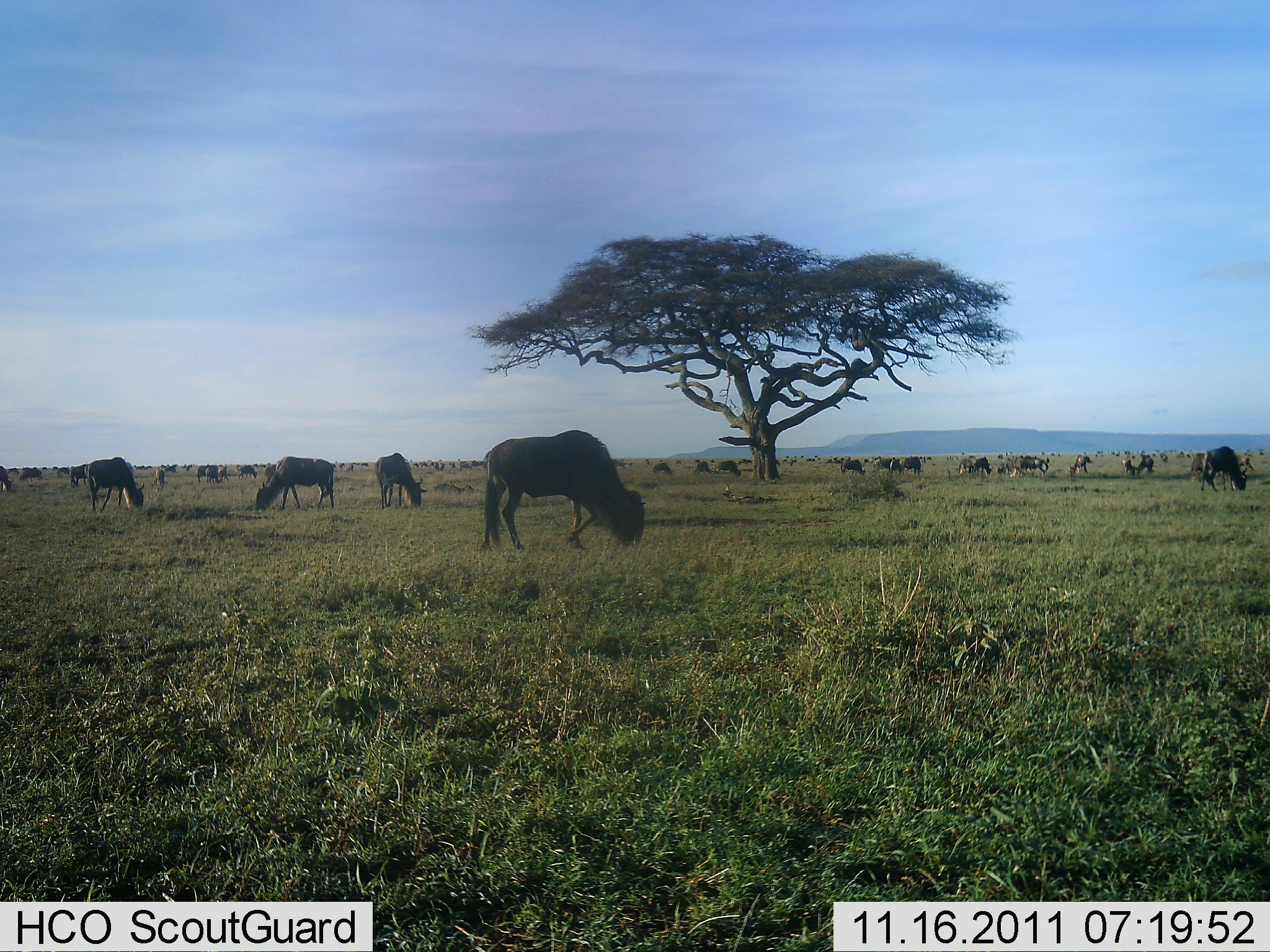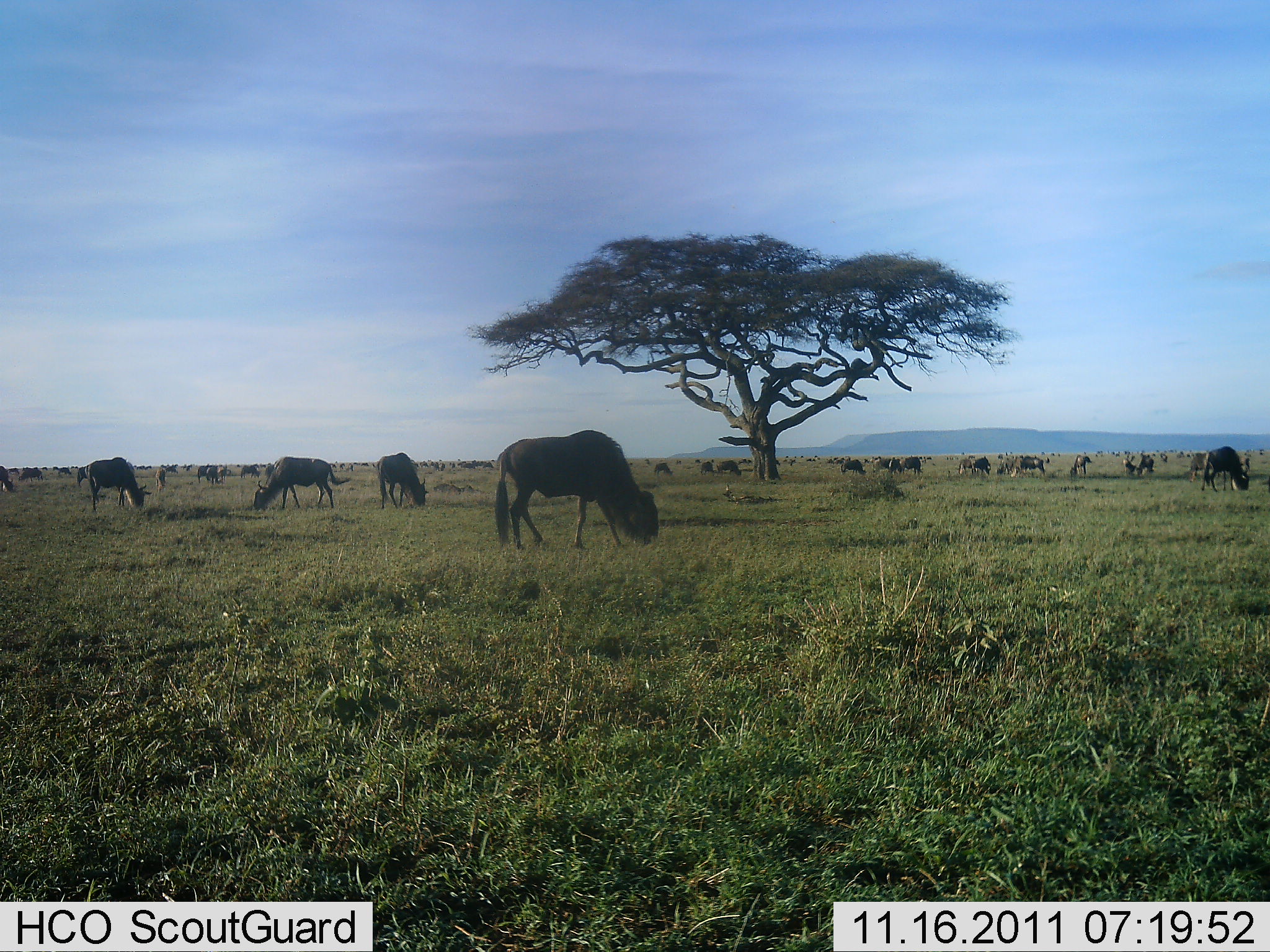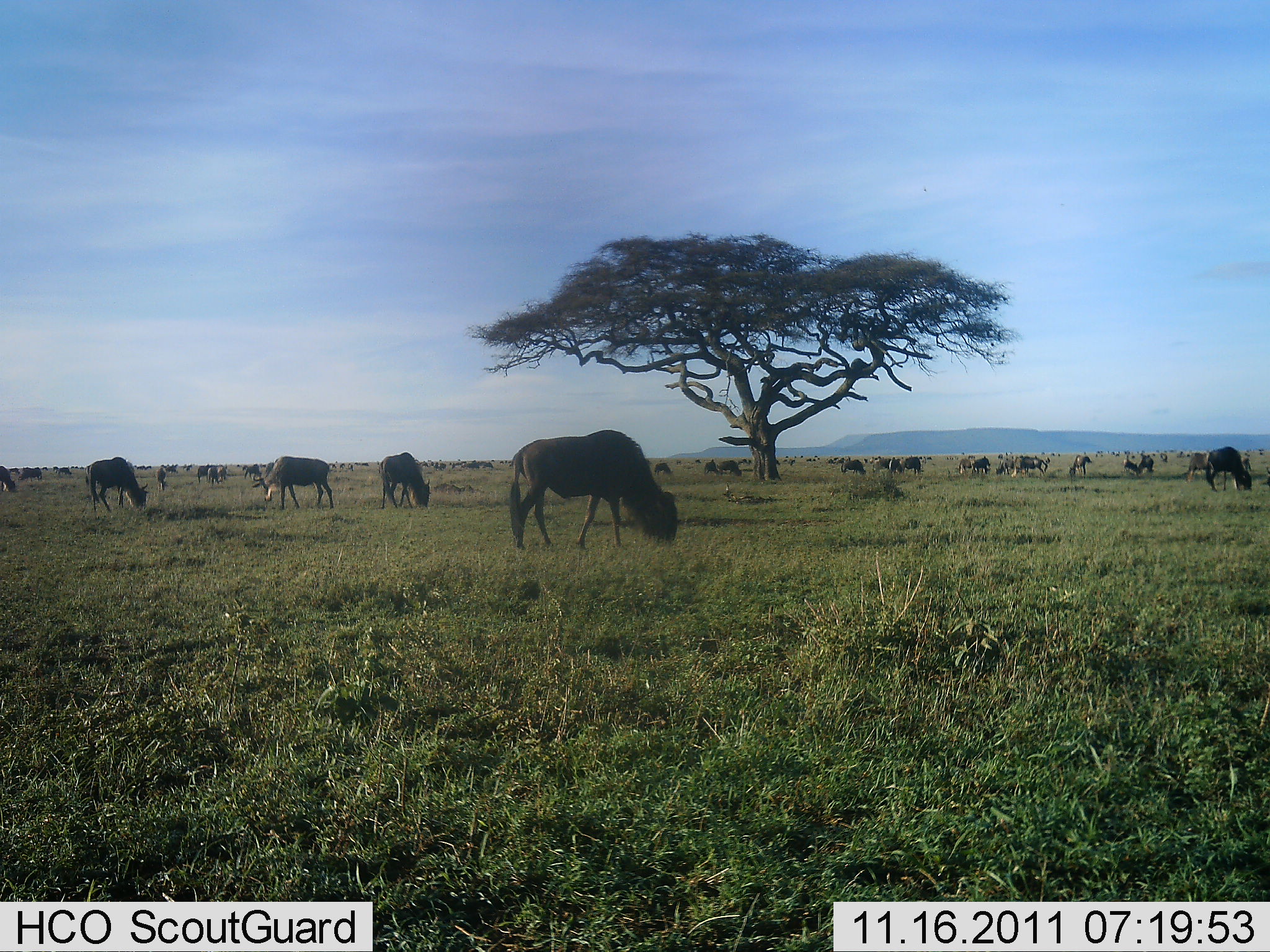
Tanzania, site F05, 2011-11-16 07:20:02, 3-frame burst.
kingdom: Animalia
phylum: Chordata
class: Mammalia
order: Artiodactyla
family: Bovidae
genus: Connochaetes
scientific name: Connochaetes taurinus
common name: blue wildebeest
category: wildebeest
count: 11-50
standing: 33%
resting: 0%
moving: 8%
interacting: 0%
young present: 8%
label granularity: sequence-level